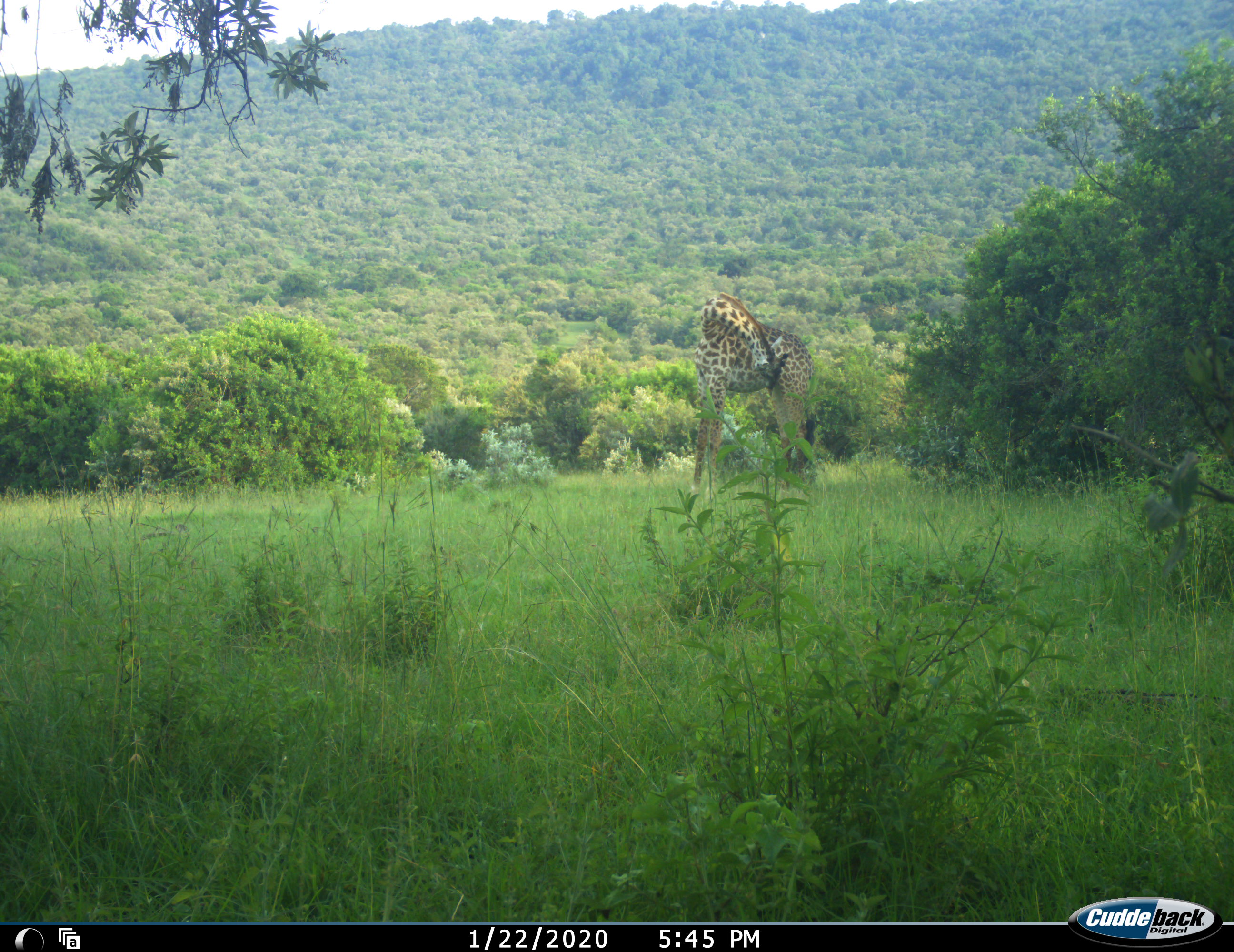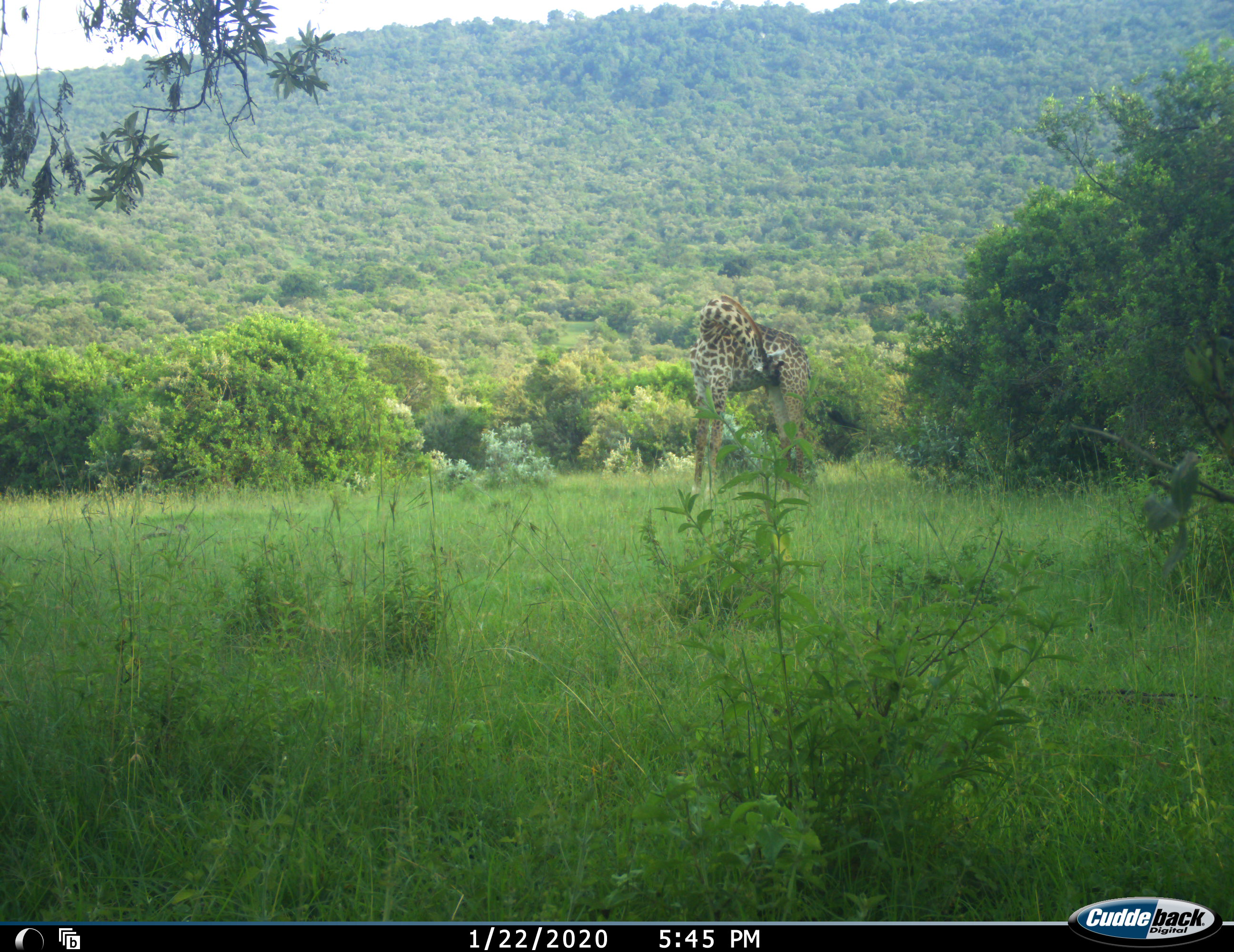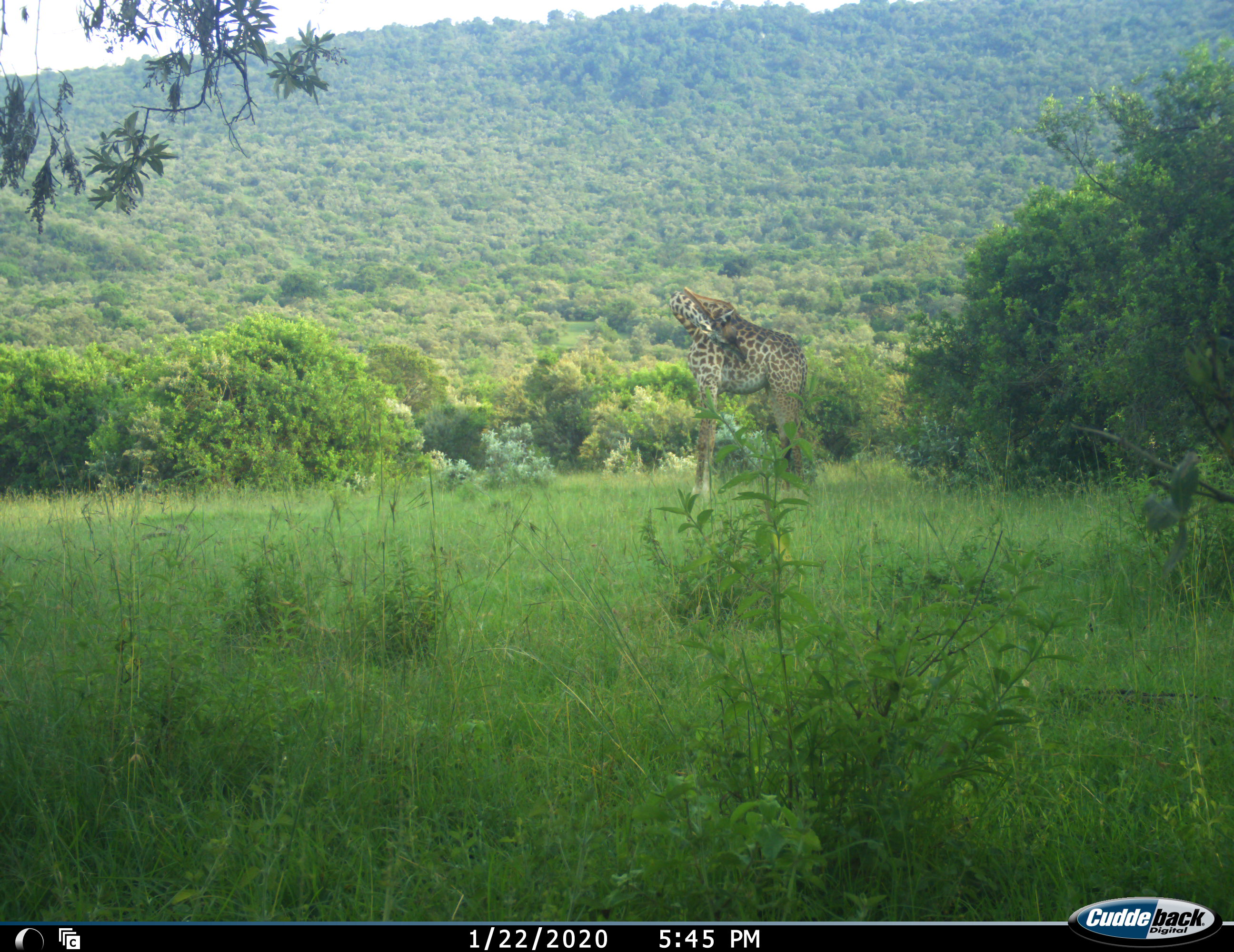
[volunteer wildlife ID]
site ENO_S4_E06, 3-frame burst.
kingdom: Animalia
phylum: Chordata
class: Mammalia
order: Artiodactyla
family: Giraffidae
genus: Giraffa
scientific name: Giraffa camelopardalis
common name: giraffe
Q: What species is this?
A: Giraffe (Giraffa camelopardalis).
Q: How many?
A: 1.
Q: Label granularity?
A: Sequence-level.